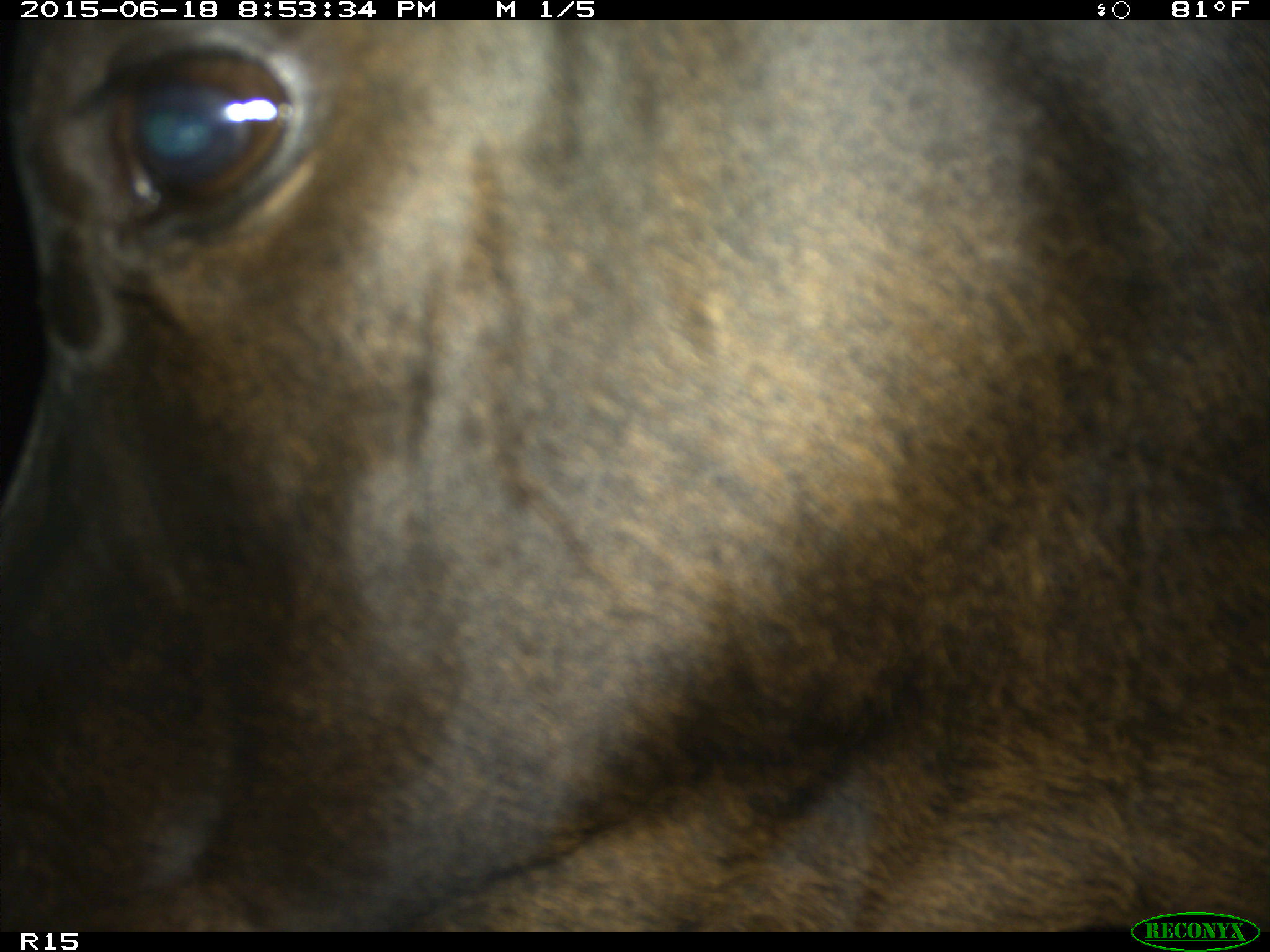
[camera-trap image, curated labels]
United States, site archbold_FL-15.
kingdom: Animalia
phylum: Chordata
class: Mammalia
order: Artiodactyla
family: Bovidae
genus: Bos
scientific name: Bos taurus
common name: domestic cow